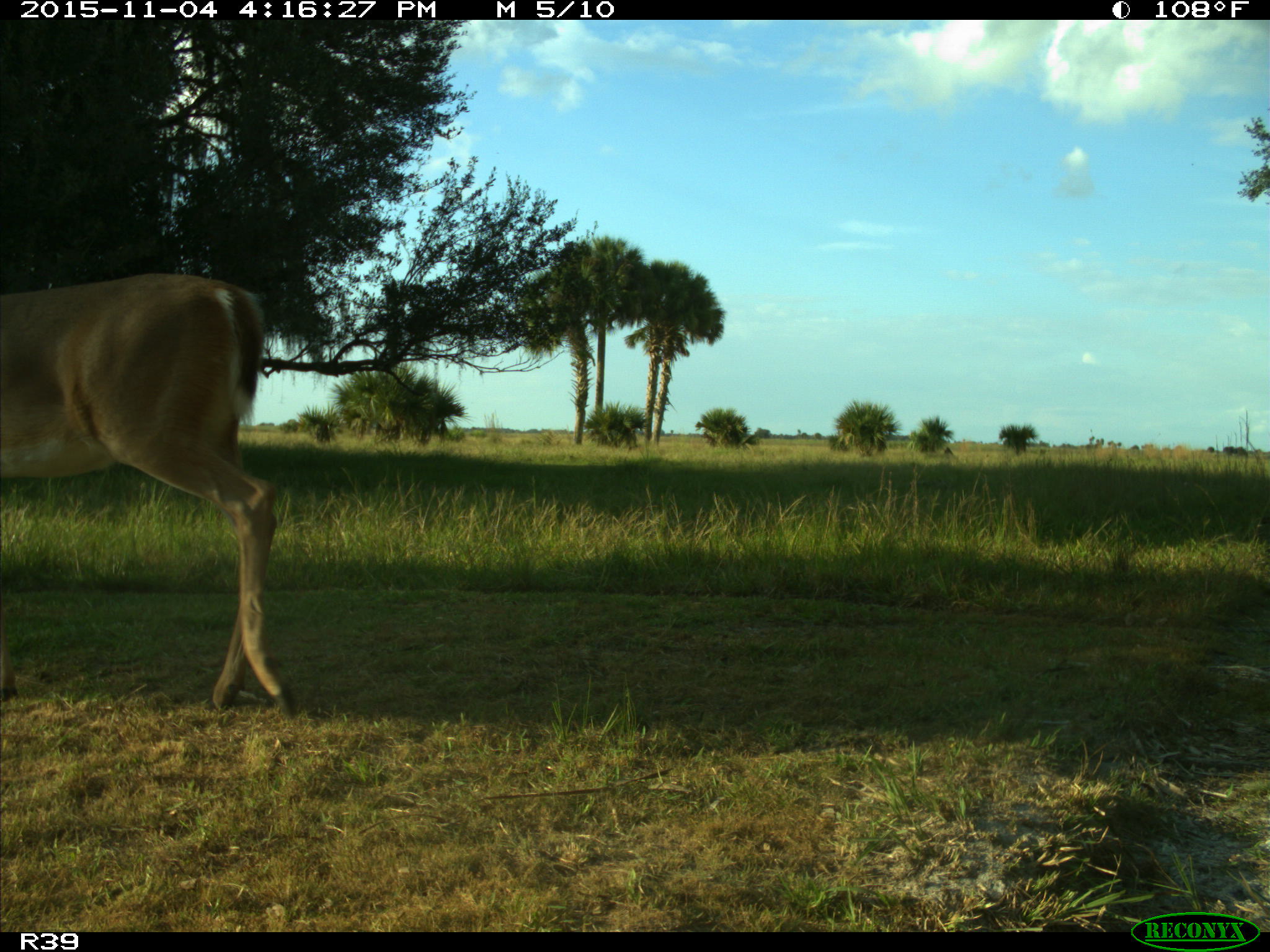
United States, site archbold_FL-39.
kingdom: Animalia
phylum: Chordata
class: Mammalia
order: Artiodactyla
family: Cervidae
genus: Odocoileus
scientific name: Odocoileus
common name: deer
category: unidentified deer